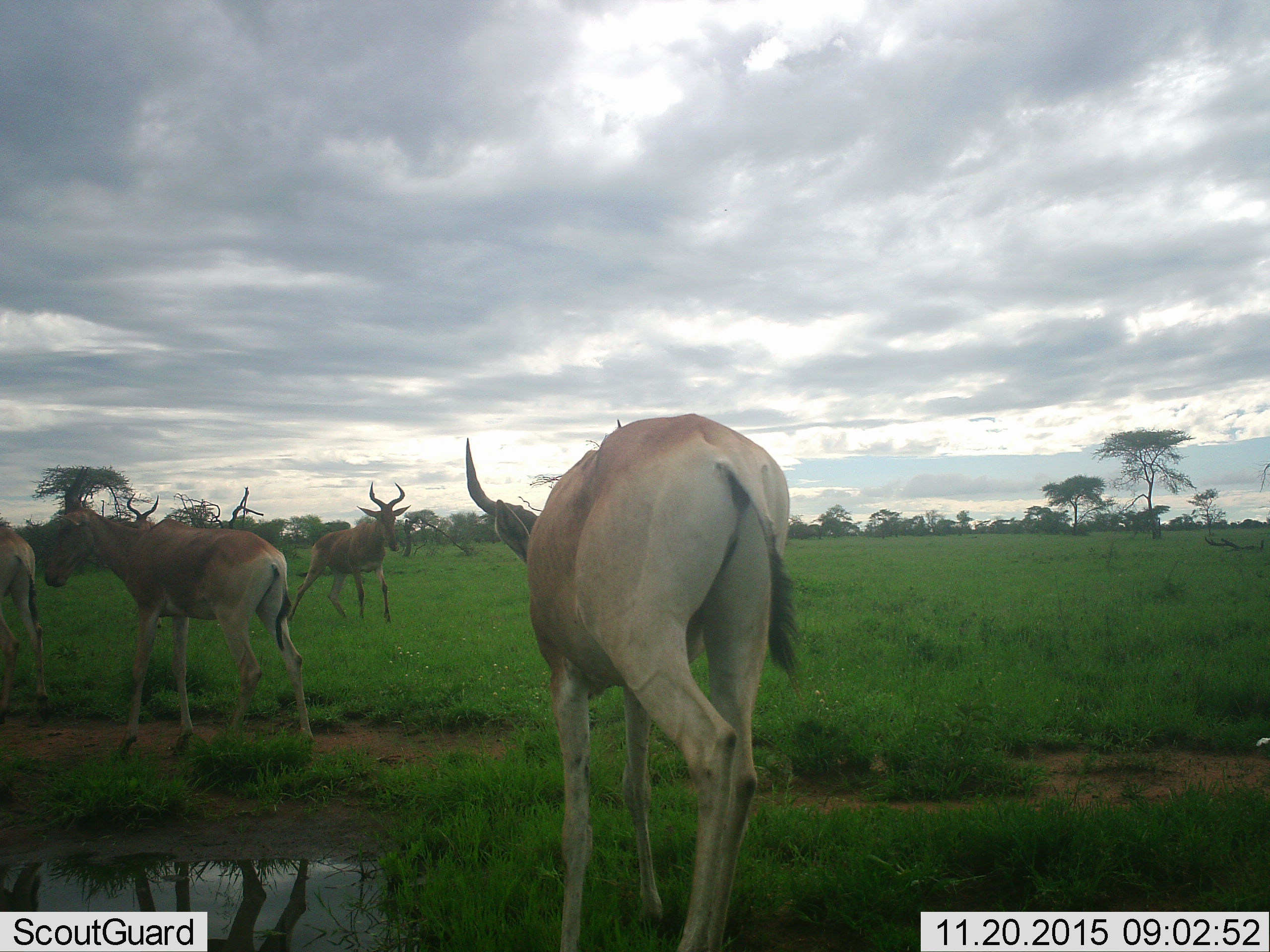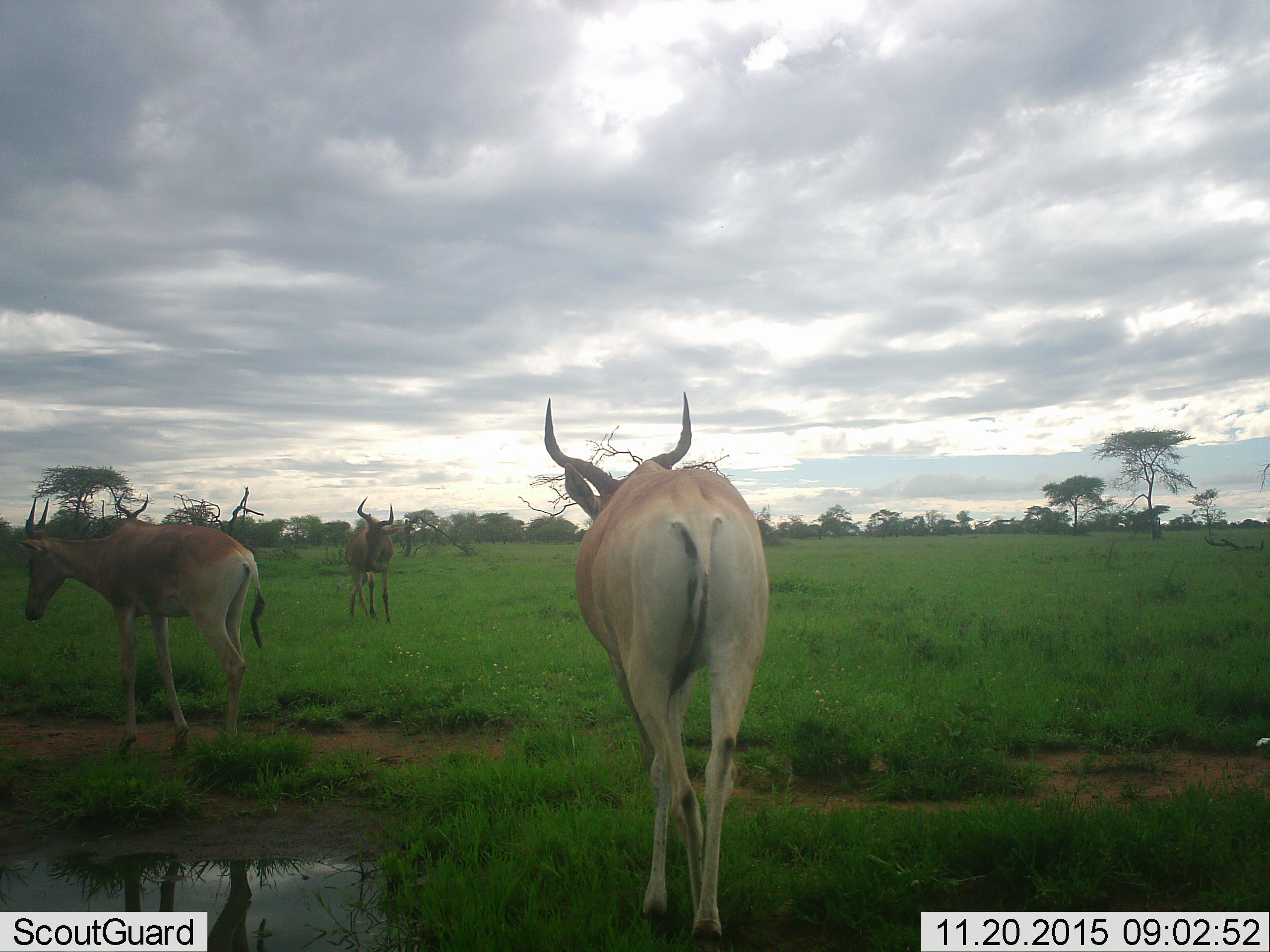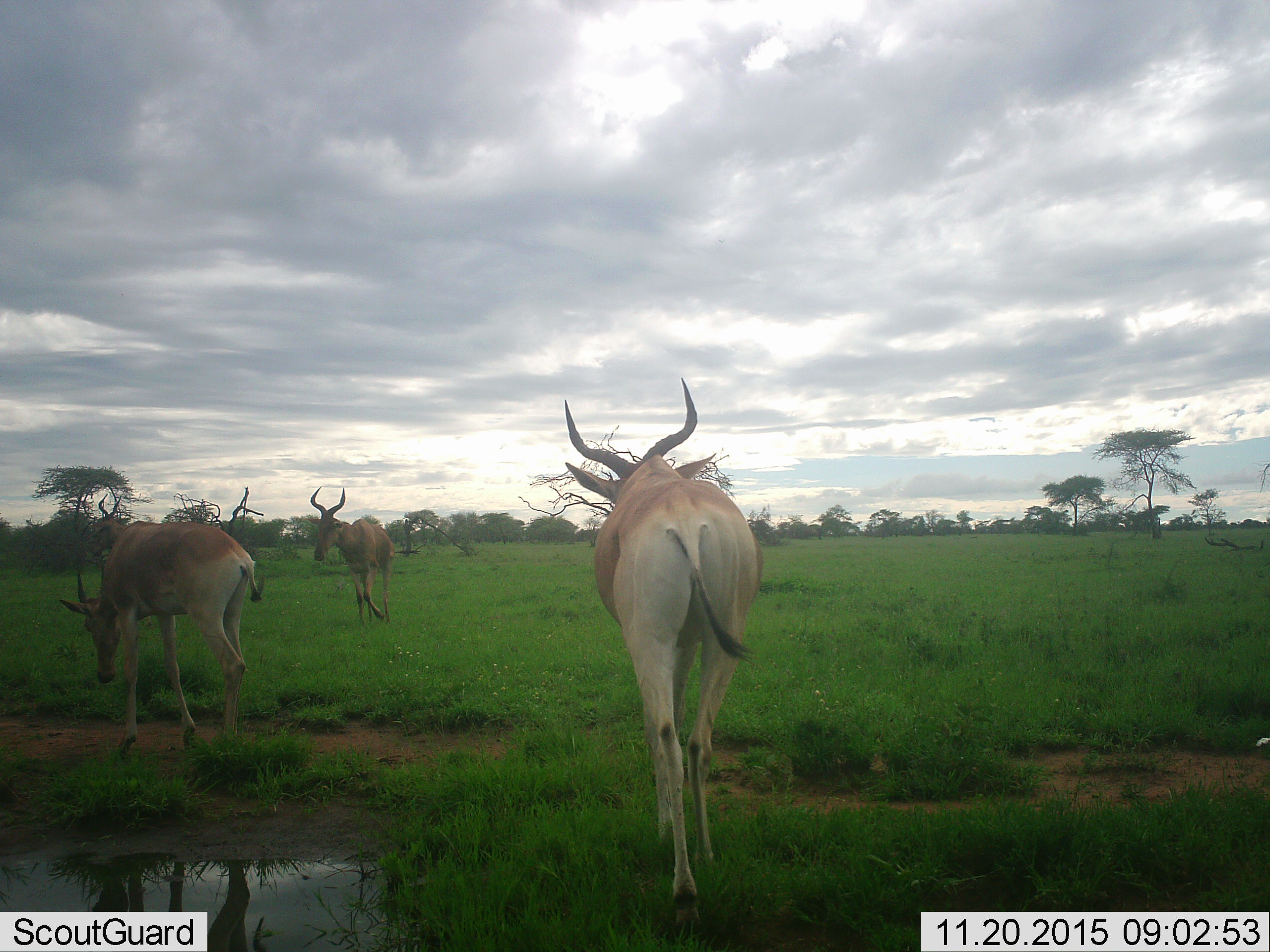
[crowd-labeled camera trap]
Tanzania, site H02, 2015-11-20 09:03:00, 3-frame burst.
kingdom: Animalia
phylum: Chordata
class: Mammalia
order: Artiodactyla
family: Bovidae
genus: Alcelaphus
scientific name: Alcelaphus buselaphus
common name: hartebeest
Hartebeest (Alcelaphus buselaphus), count 5. Behavior (volunteer vote fractions): standing 33%, resting 0%, moving 67%, interacting 0%. Young present (vote fraction): 0%. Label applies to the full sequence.